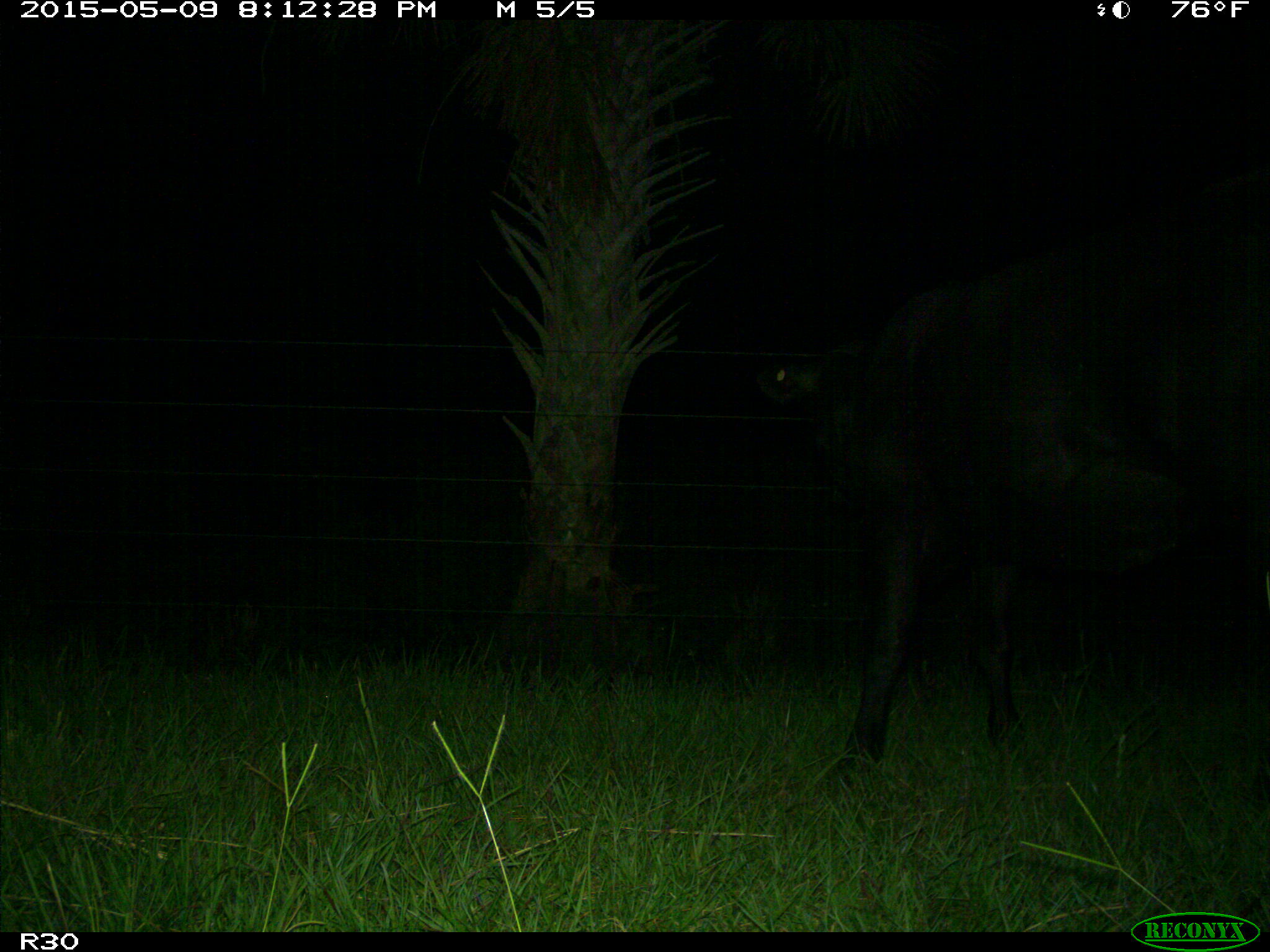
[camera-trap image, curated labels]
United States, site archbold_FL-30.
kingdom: Animalia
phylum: Chordata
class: Mammalia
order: Artiodactyla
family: Bovidae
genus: Bos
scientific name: Bos taurus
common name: domestic cow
Bos taurus (domestic cow).